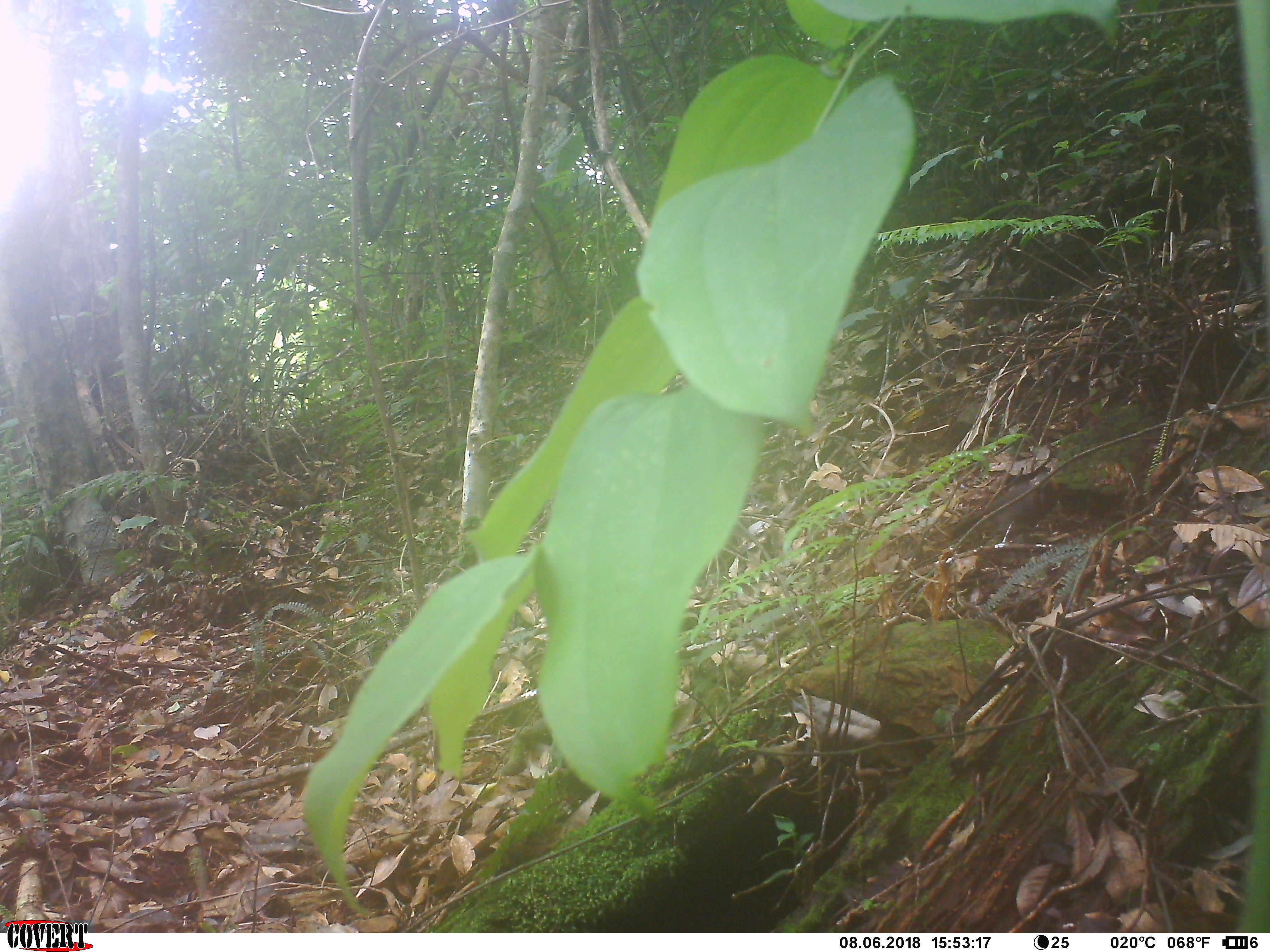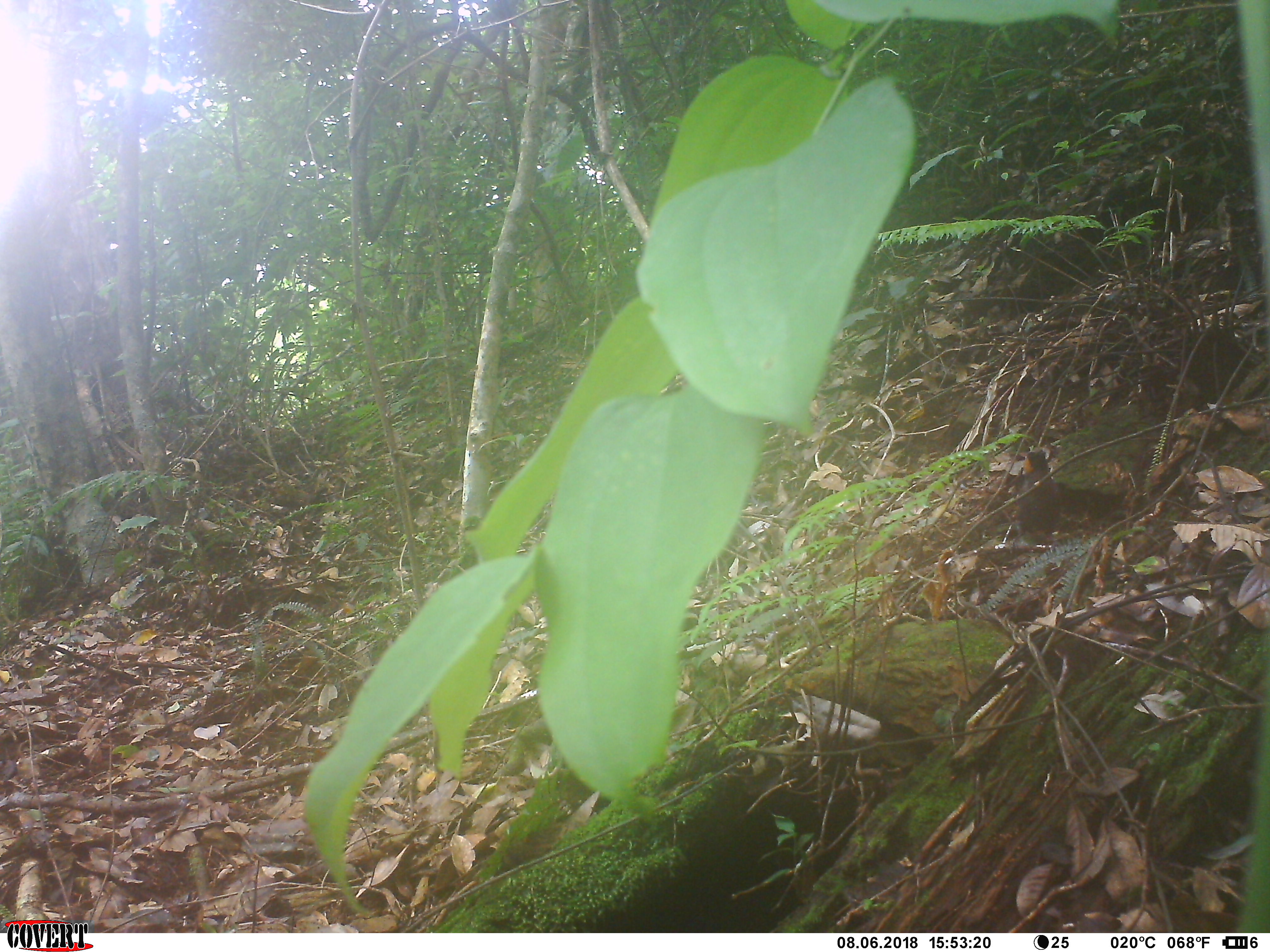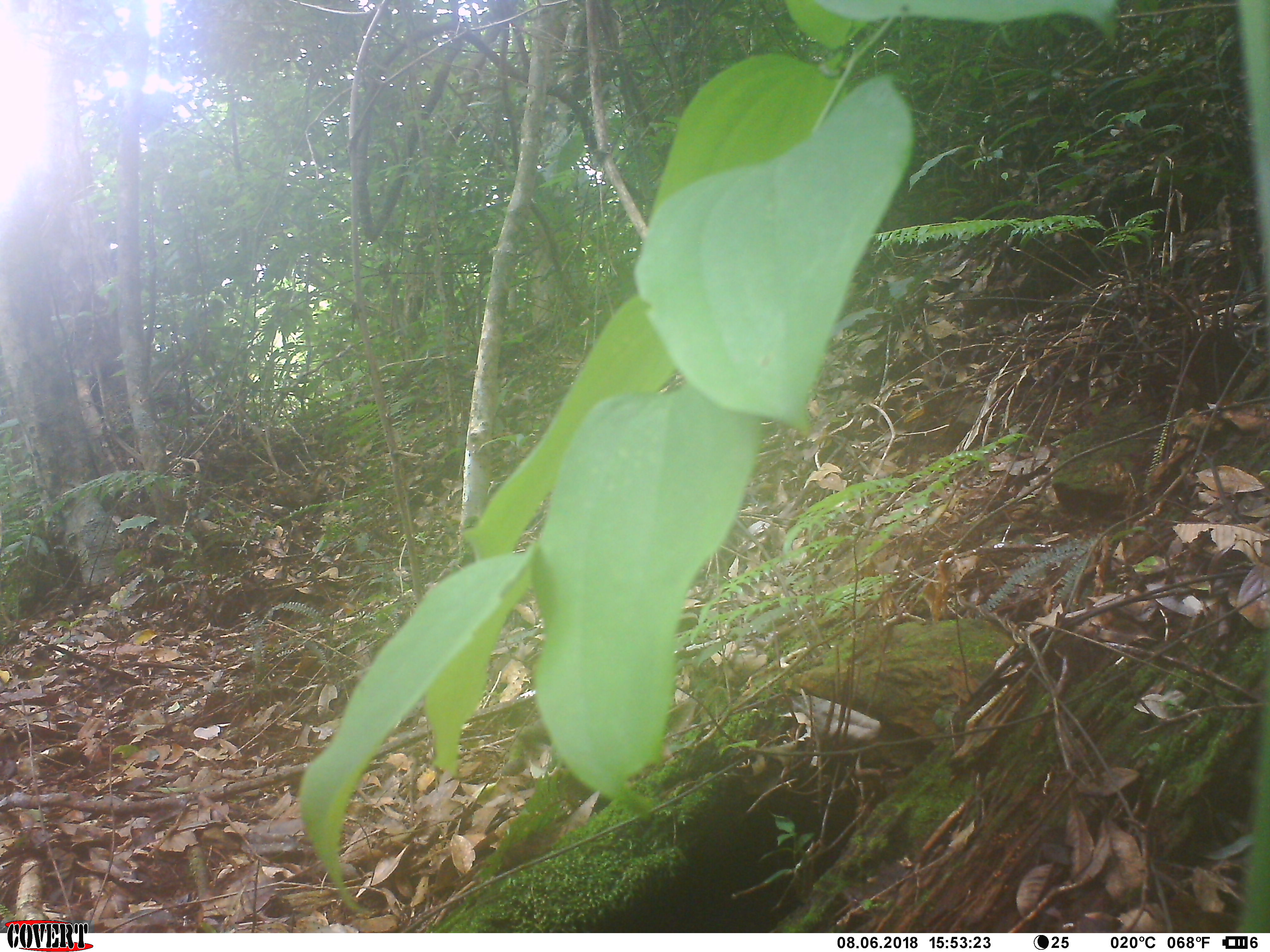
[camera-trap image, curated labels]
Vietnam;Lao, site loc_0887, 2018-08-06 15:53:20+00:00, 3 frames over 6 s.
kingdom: Animalia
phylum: Chordata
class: Aves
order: Passeriformes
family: Leiothrichidae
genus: Garrulax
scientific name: Garrulax castanotis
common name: rufous-cheeked laughingthrush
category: rufous cheeked laughingthrush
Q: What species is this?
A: Rufous cheeked laughingthrush (rufous-cheeked laughingthrush) (Garrulax castanotis).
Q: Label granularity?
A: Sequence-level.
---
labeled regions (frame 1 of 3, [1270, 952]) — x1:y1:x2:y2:
rufous cheeked laughingthrush: 950:472:1057:539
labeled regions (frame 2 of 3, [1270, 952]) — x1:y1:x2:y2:
rufous cheeked laughingthrush: 1017:449:1058:539